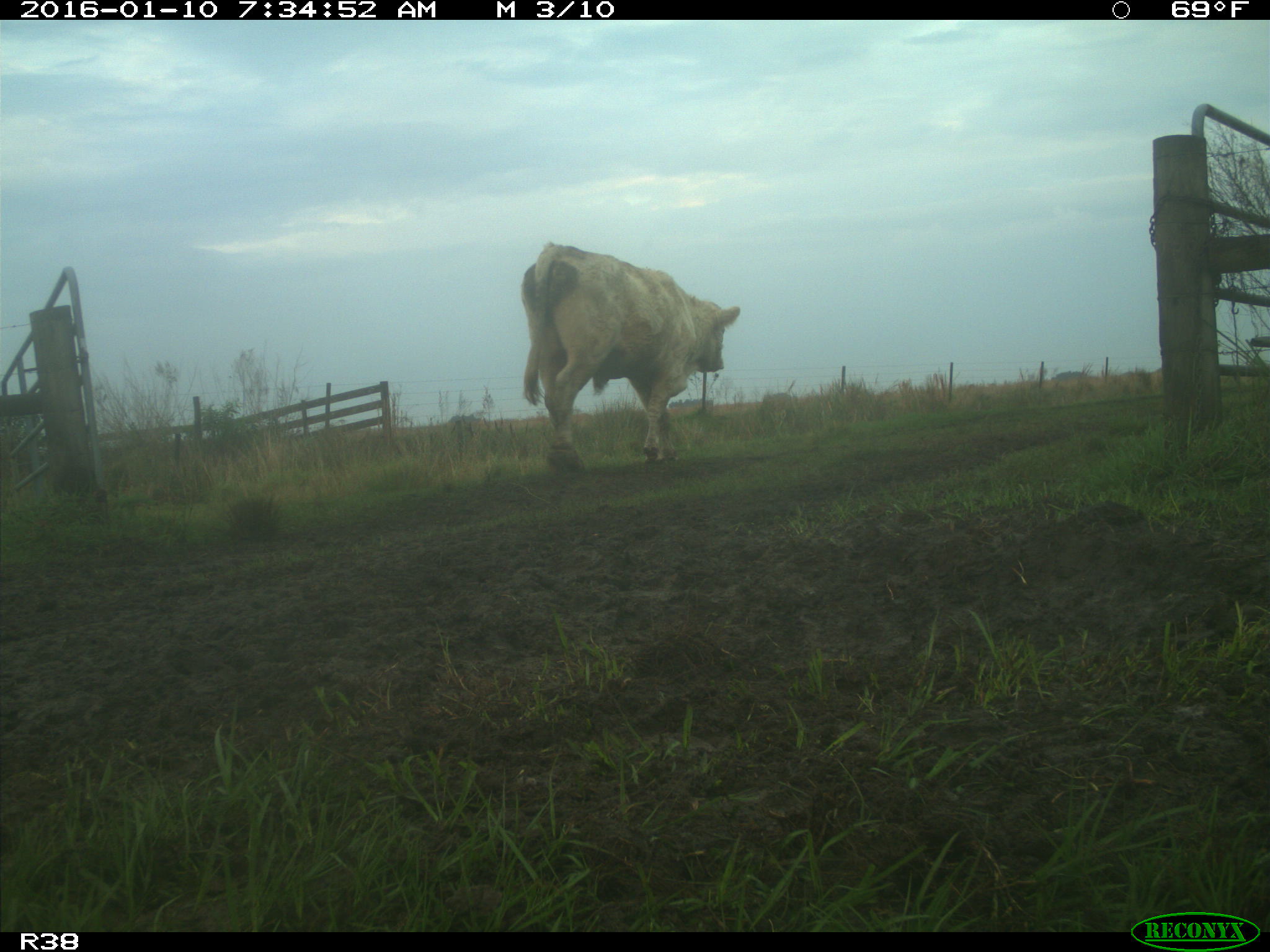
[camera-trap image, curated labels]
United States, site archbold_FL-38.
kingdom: Animalia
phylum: Chordata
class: Mammalia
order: Artiodactyla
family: Bovidae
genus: Bos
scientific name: Bos taurus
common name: domestic cow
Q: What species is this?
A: Bos taurus (domestic cow).